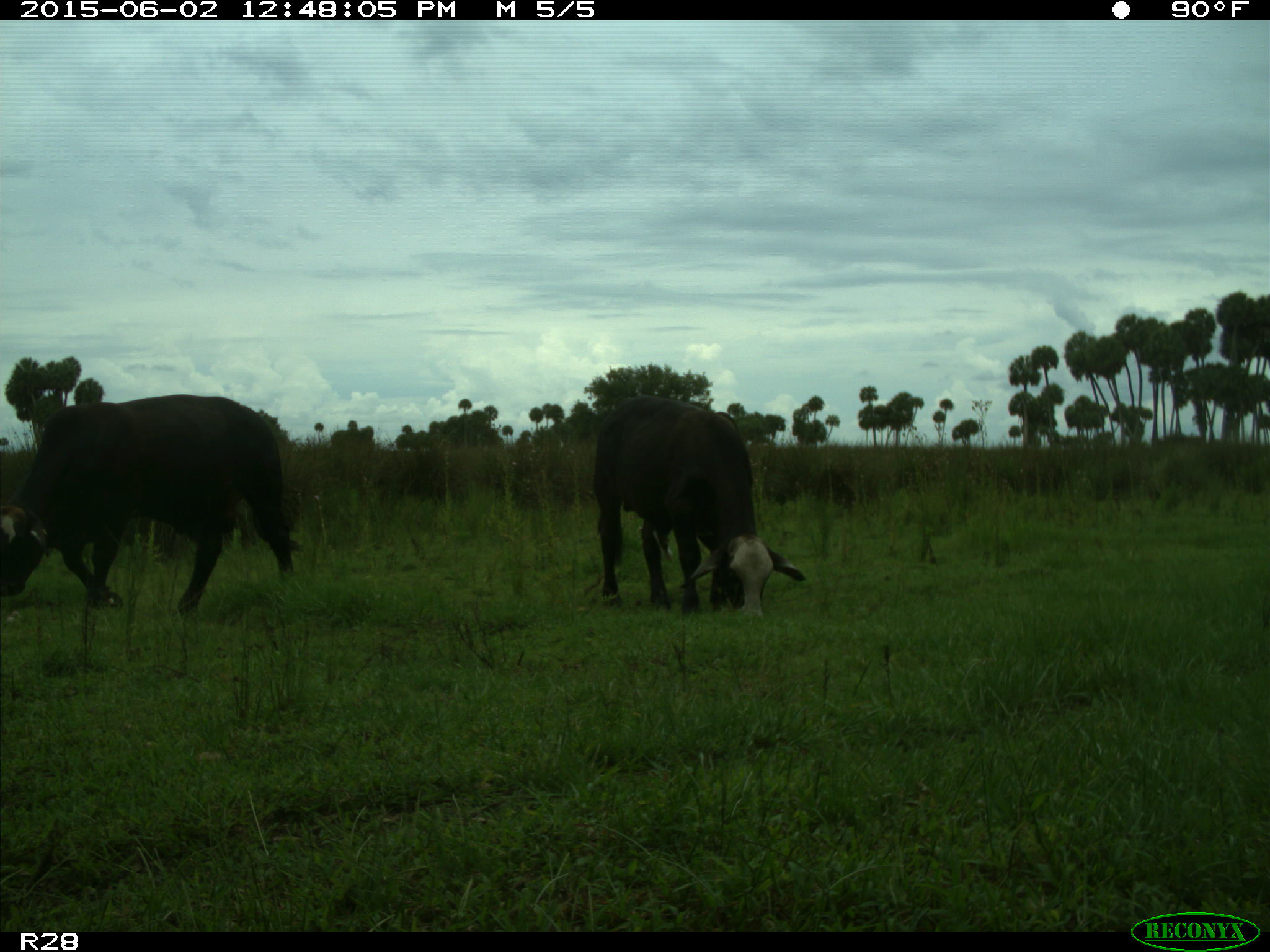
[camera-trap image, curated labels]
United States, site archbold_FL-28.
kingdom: Animalia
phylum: Chordata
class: Mammalia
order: Artiodactyla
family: Bovidae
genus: Bos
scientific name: Bos taurus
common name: domestic cow